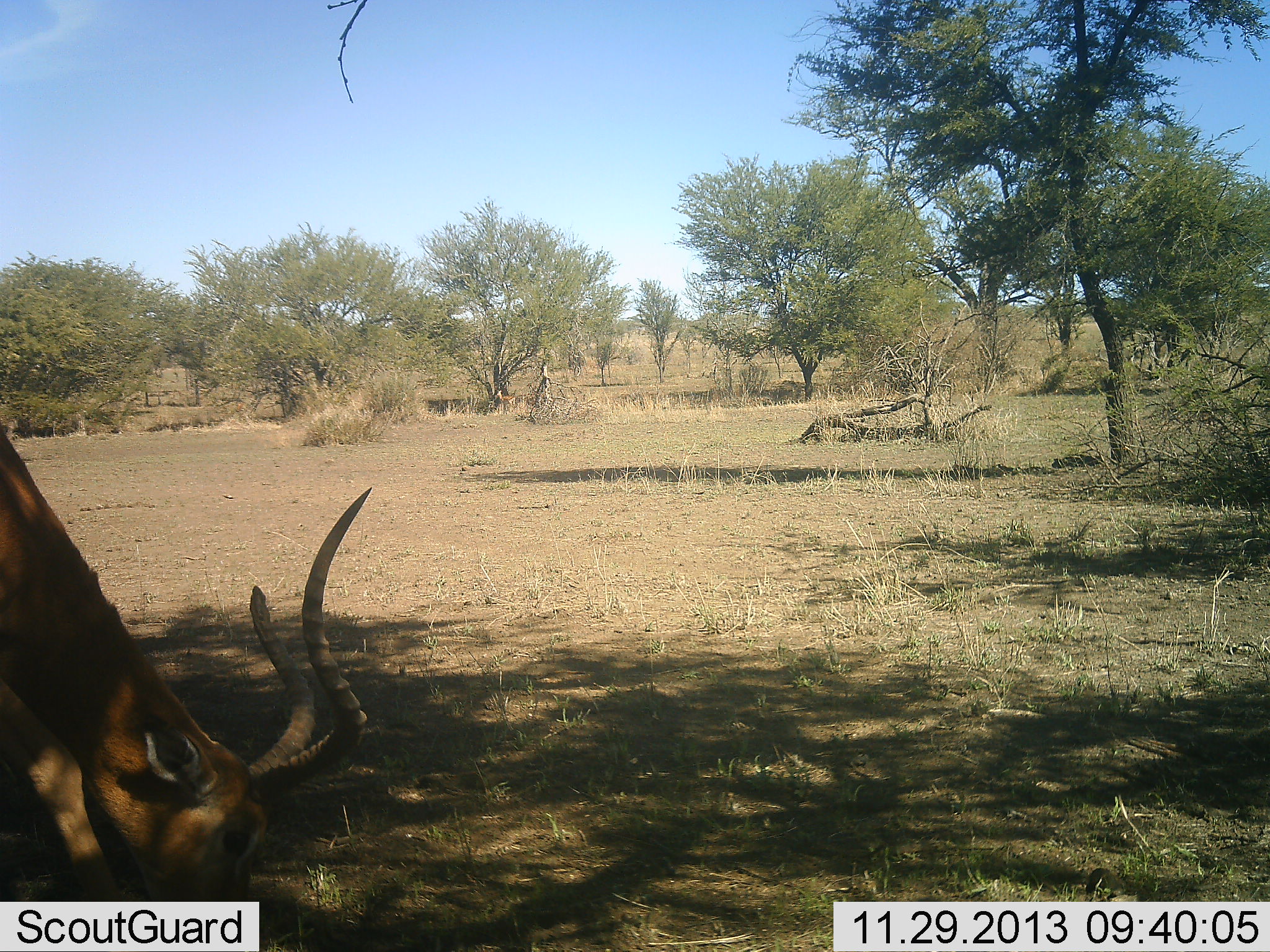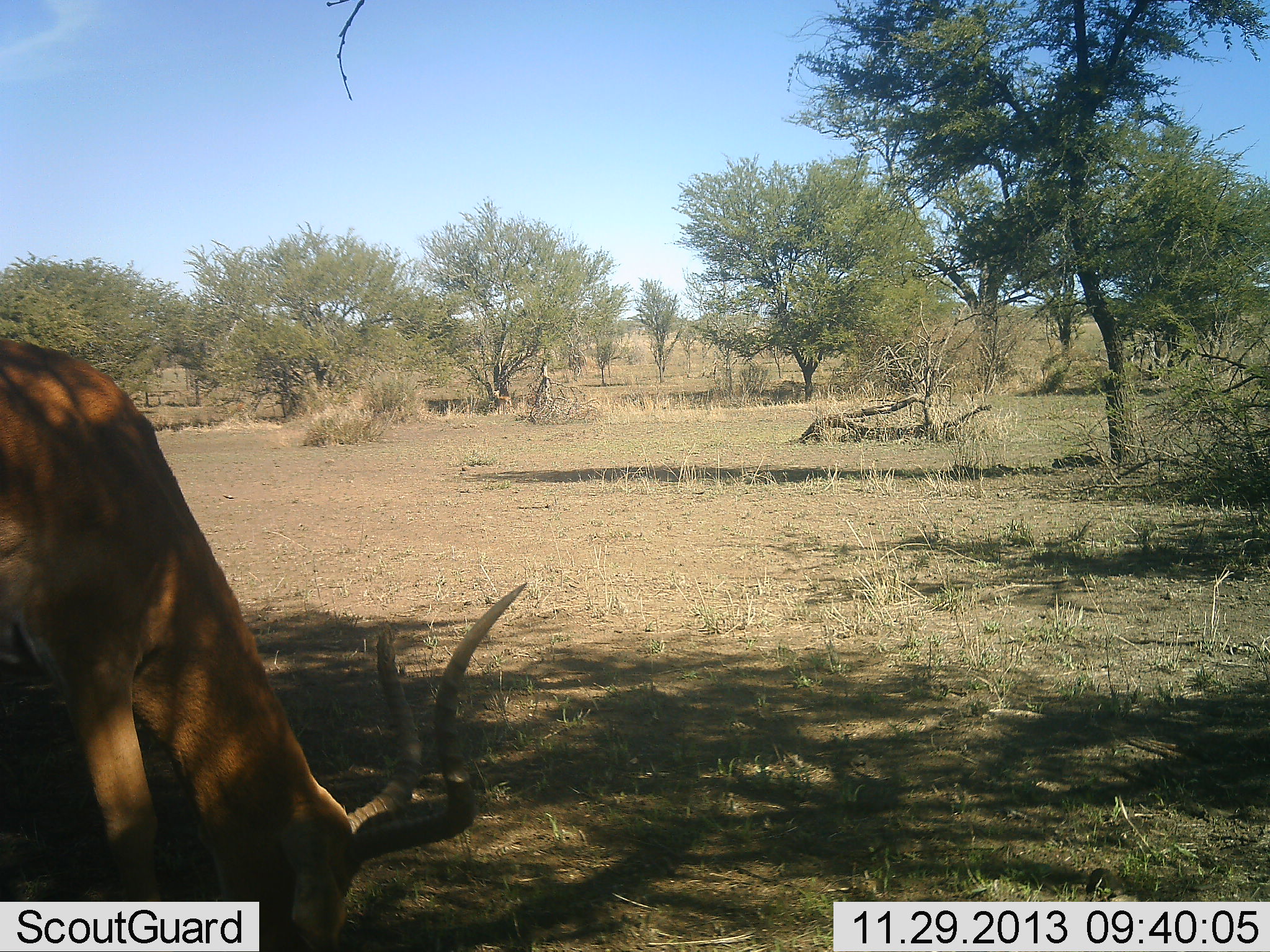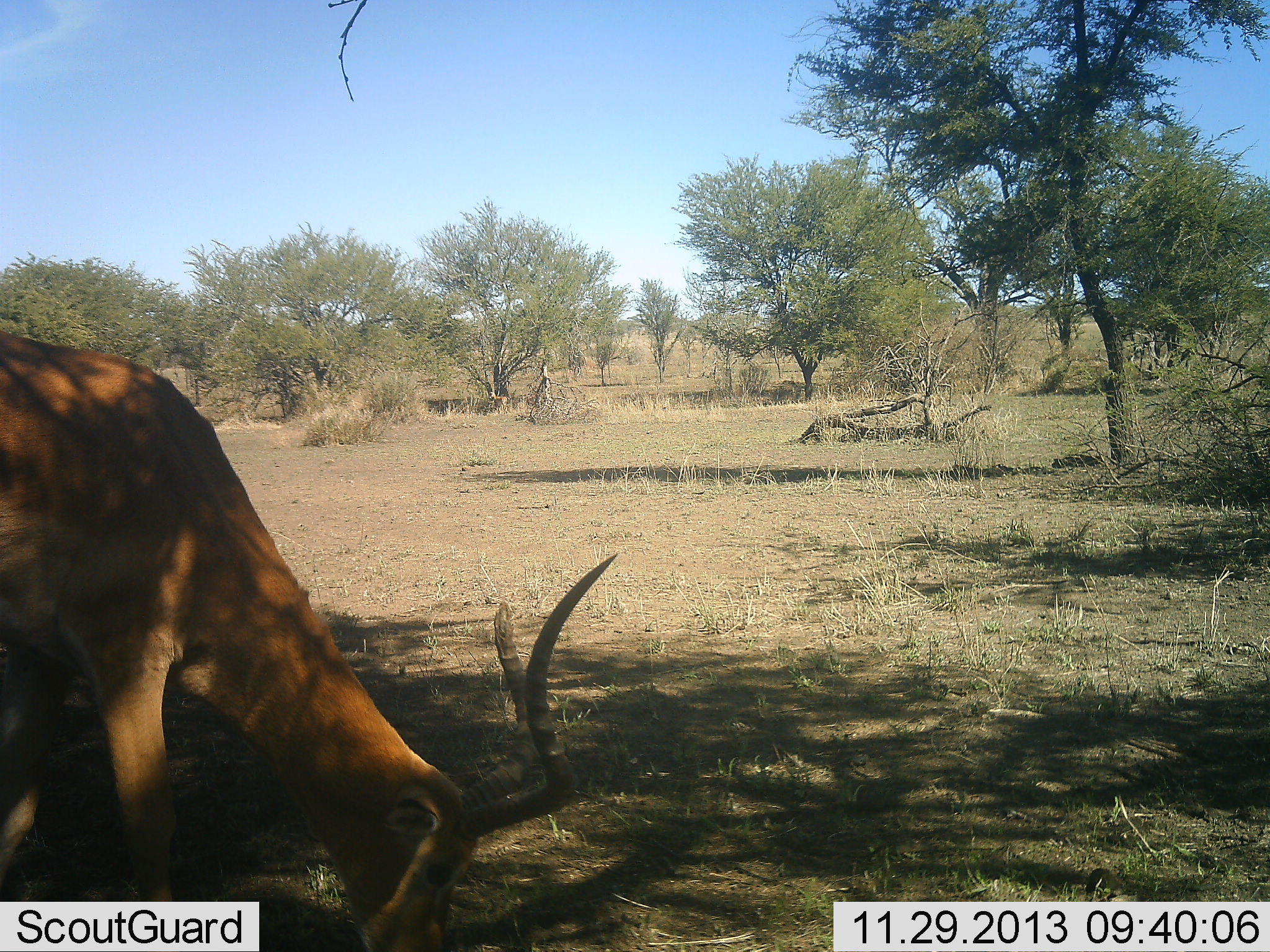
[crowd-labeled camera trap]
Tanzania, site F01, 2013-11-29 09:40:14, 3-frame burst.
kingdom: Animalia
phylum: Chordata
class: Mammalia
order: Artiodactyla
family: Bovidae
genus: Aepyceros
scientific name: Aepyceros melampus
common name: impala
Impala (Aepyceros melampus), count 1. Behavior (volunteer vote fractions): standing 20%, resting 0%, moving 10%, interacting 0%. Young present (vote fraction): 0%. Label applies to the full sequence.